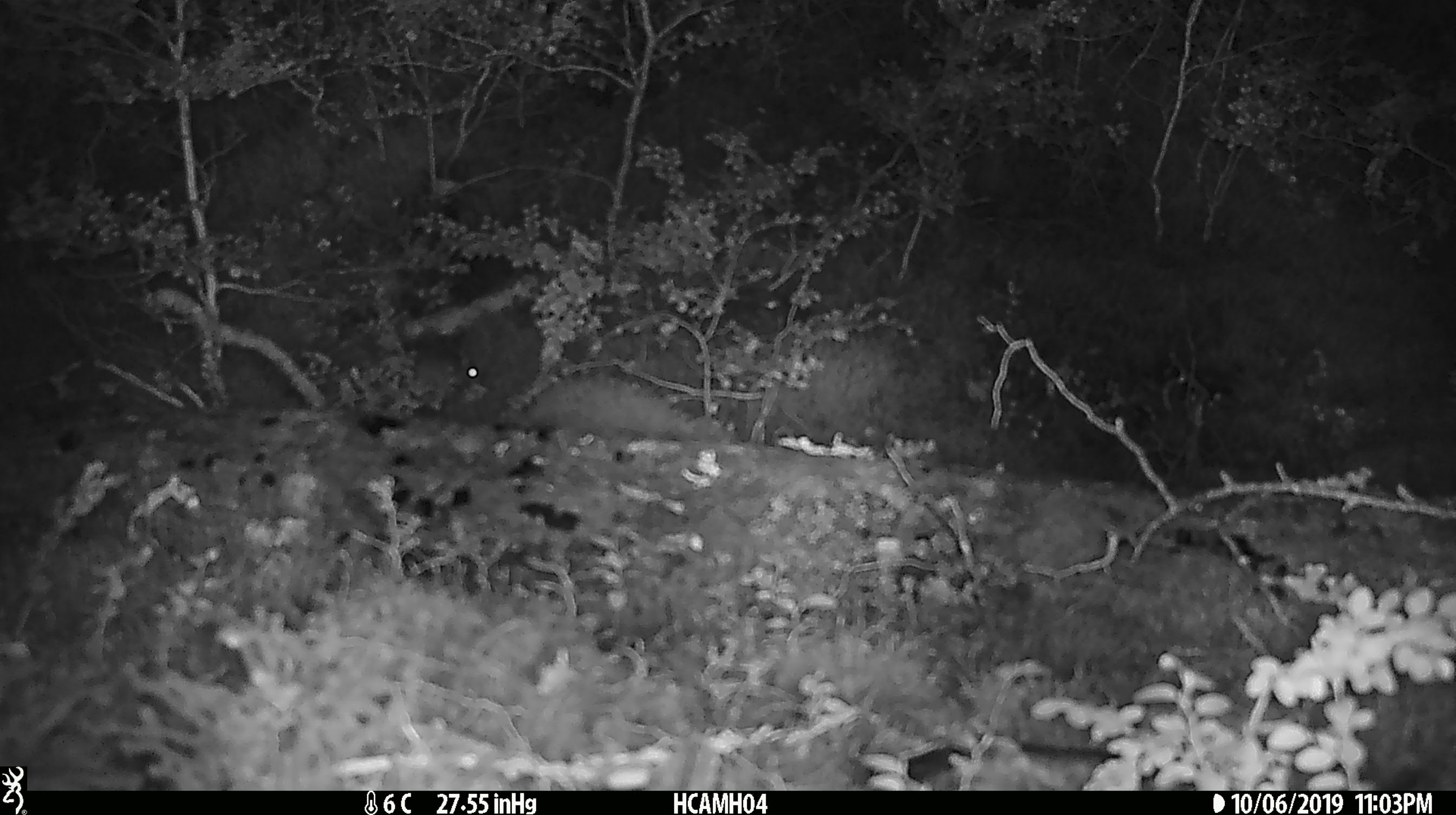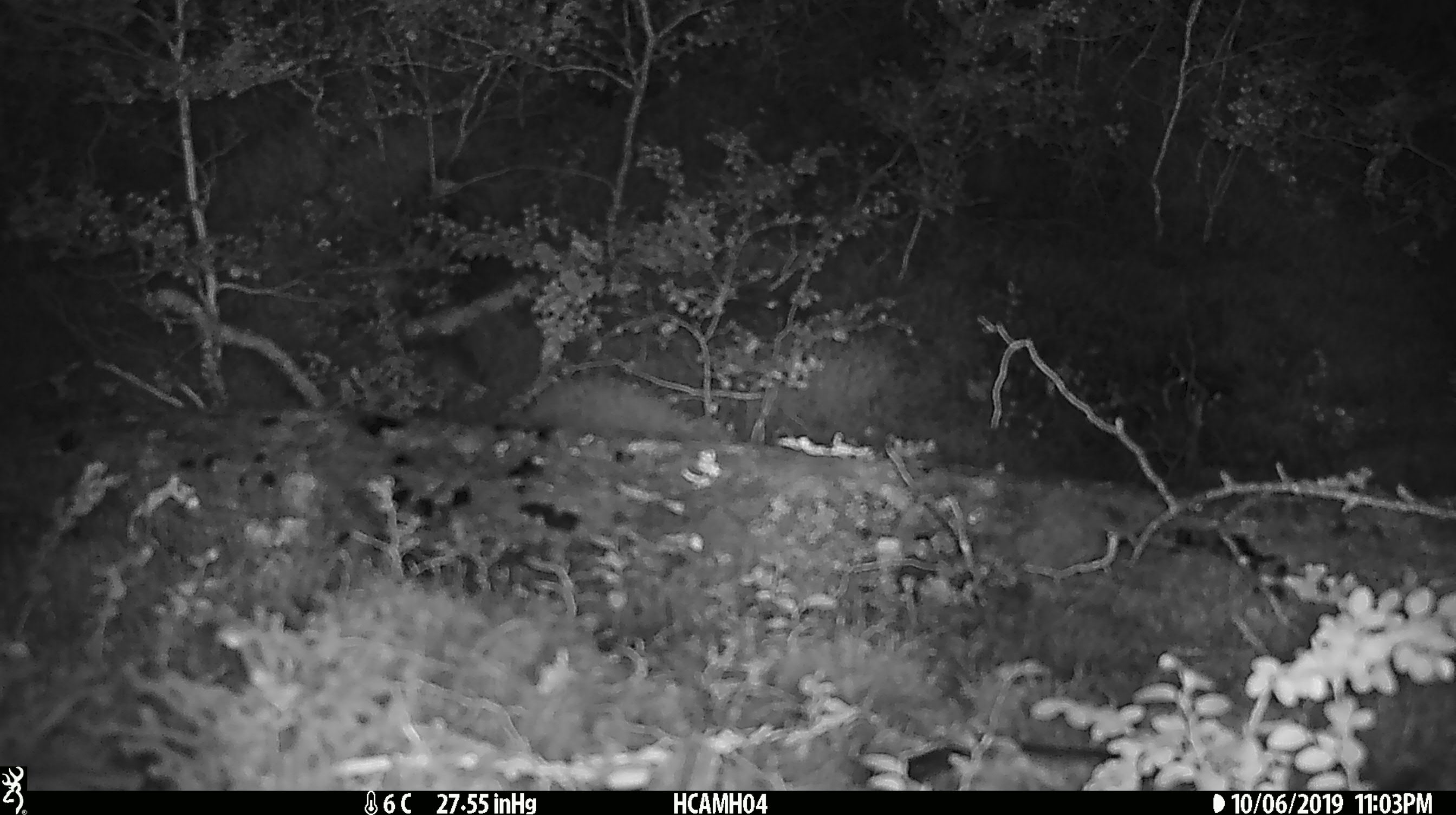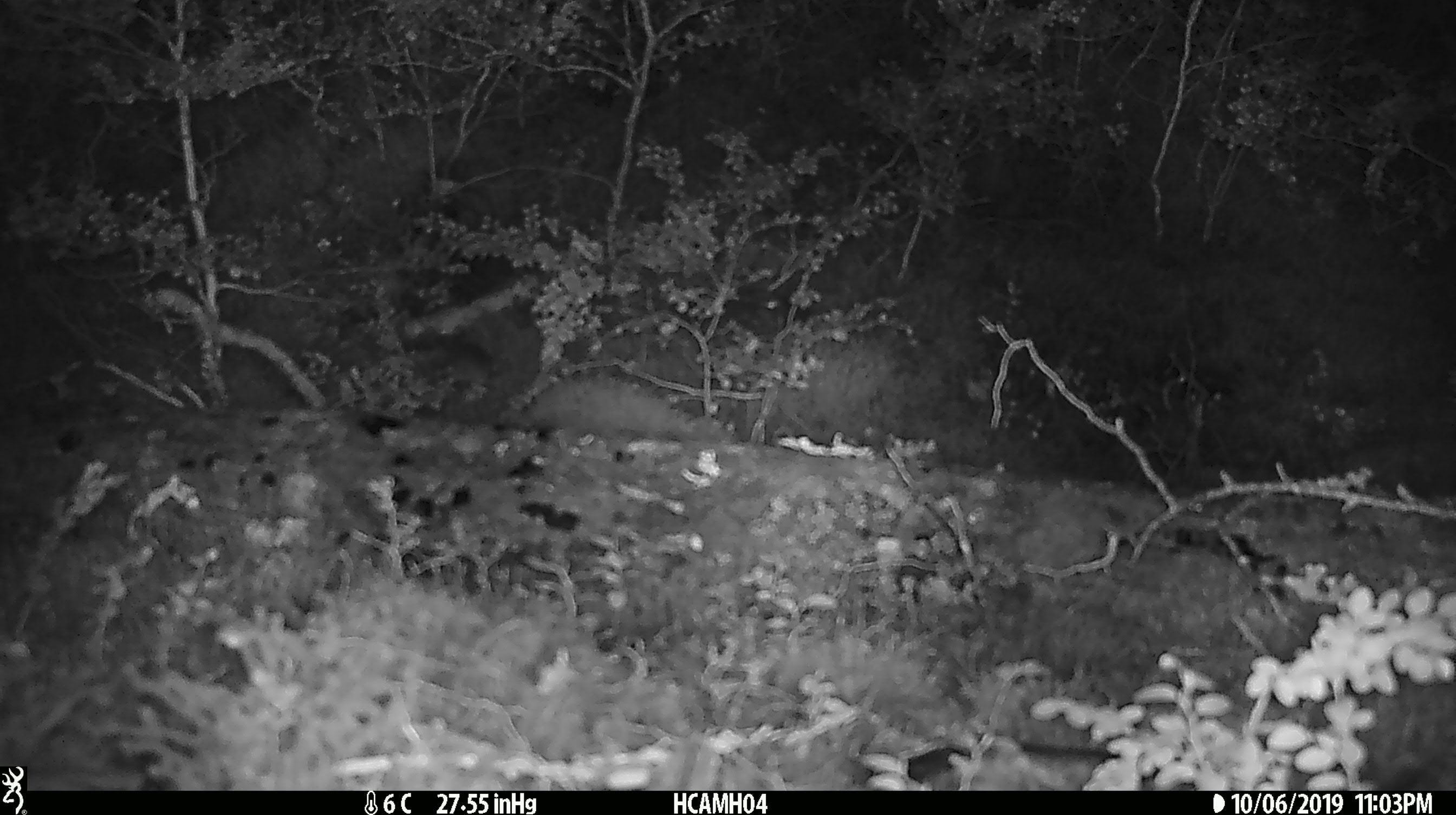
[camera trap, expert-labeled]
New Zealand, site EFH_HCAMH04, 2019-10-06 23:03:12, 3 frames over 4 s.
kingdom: Animalia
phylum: Chordata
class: Mammalia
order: Rodentia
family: Muridae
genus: Mus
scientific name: Mus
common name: mouse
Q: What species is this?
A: Mouse (Mus).